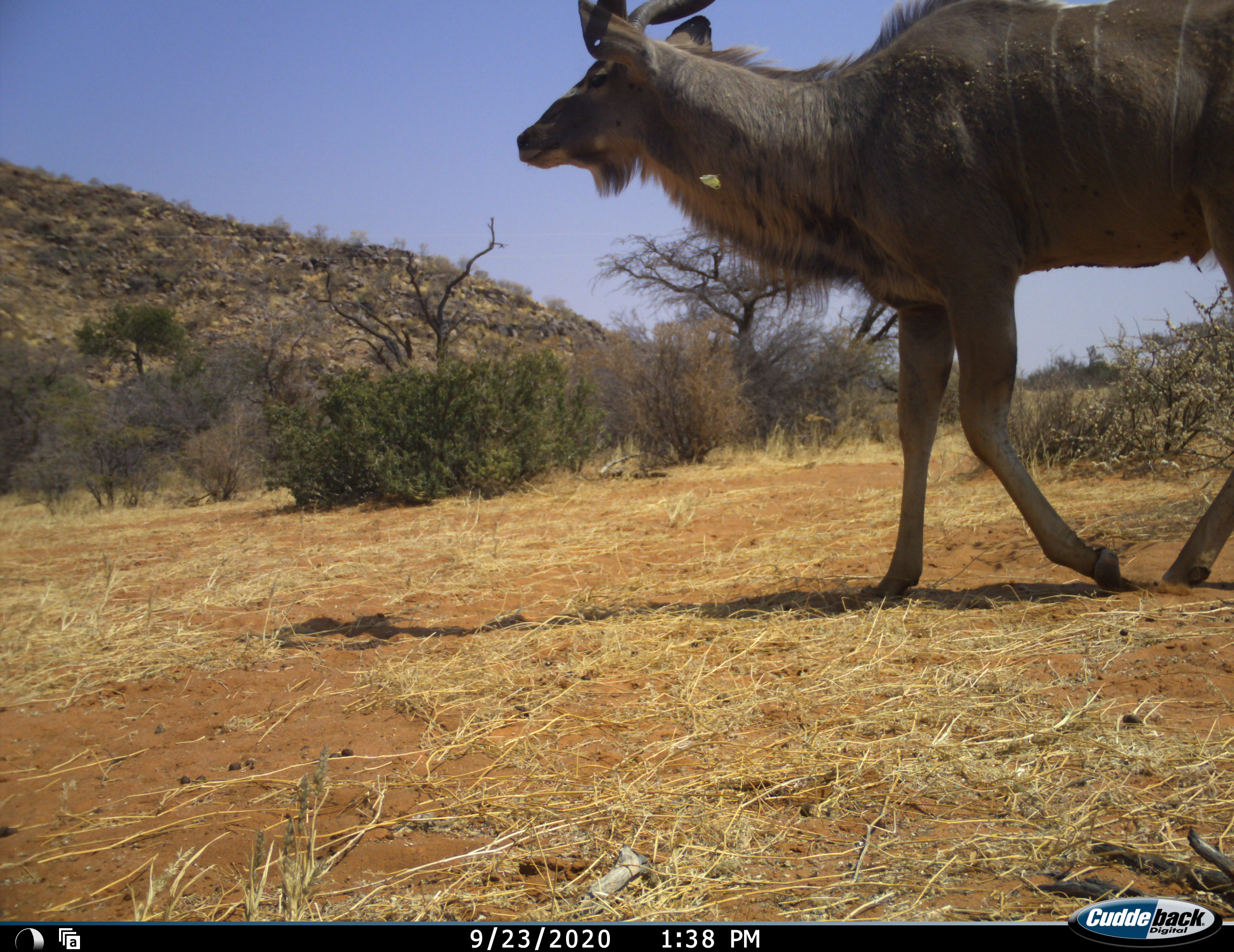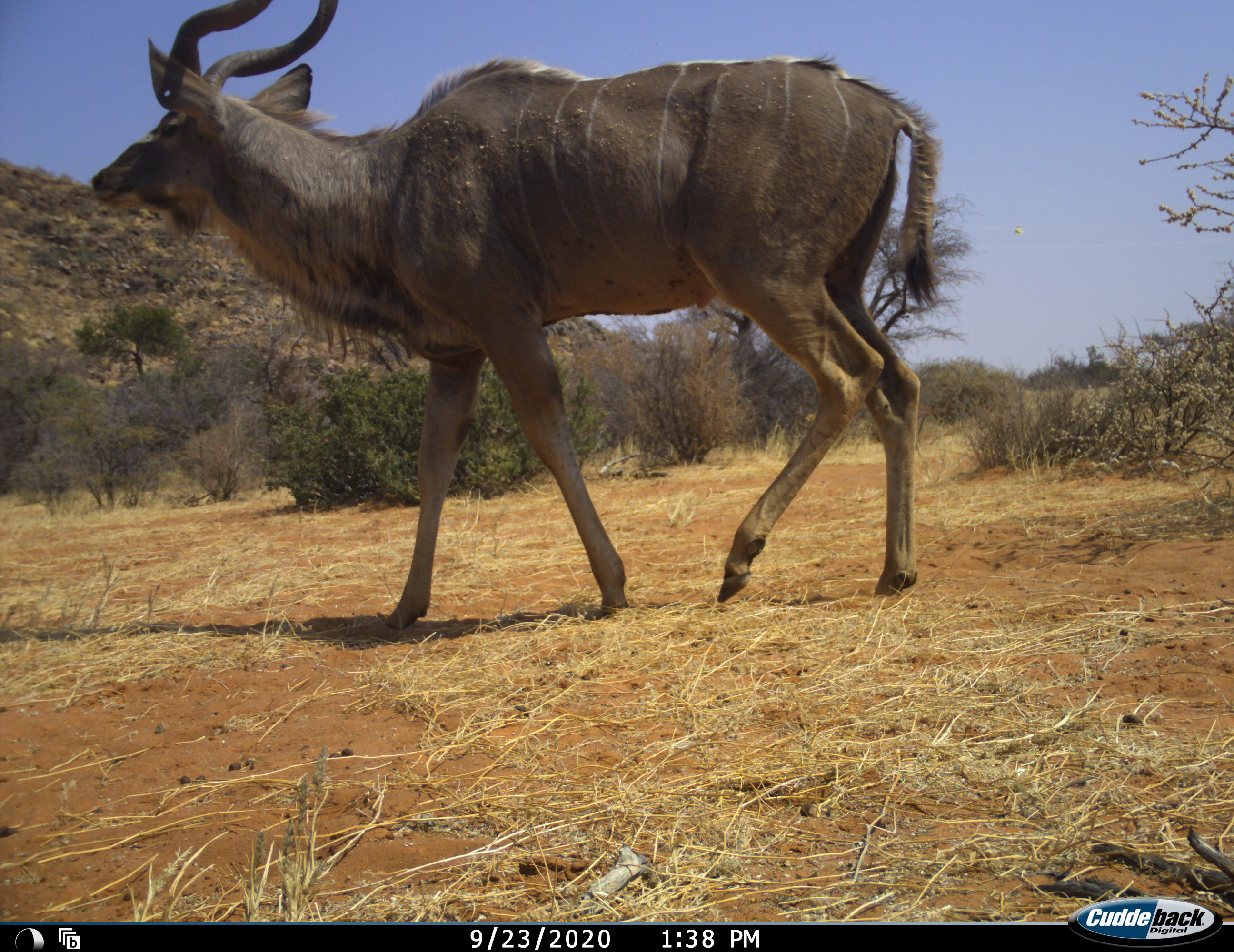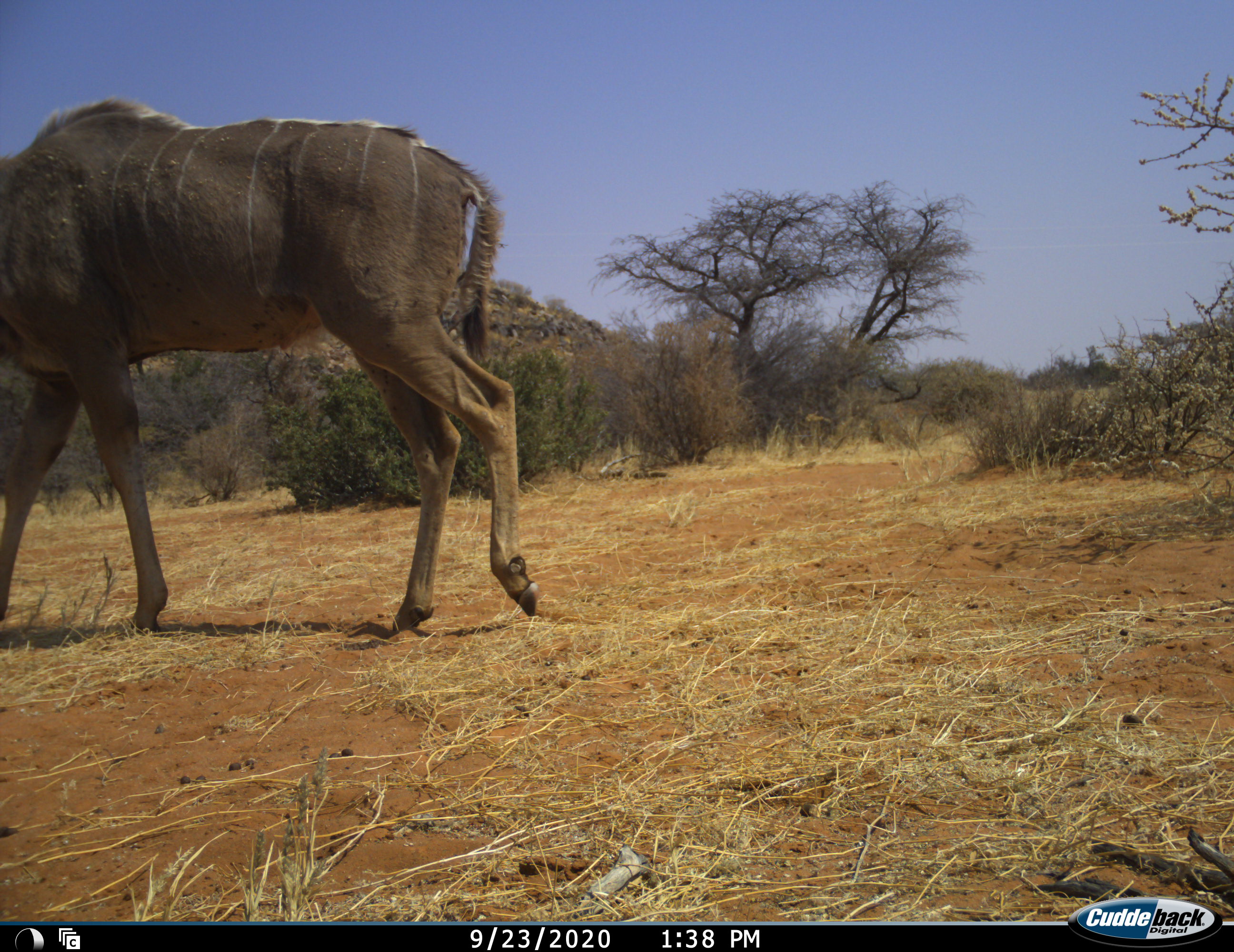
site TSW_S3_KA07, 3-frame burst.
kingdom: Animalia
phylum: Chordata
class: Mammalia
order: Artiodactyla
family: Bovidae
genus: Tragelaphus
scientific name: Tragelaphus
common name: kudu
Kudu (Tragelaphus), count 1. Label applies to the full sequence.